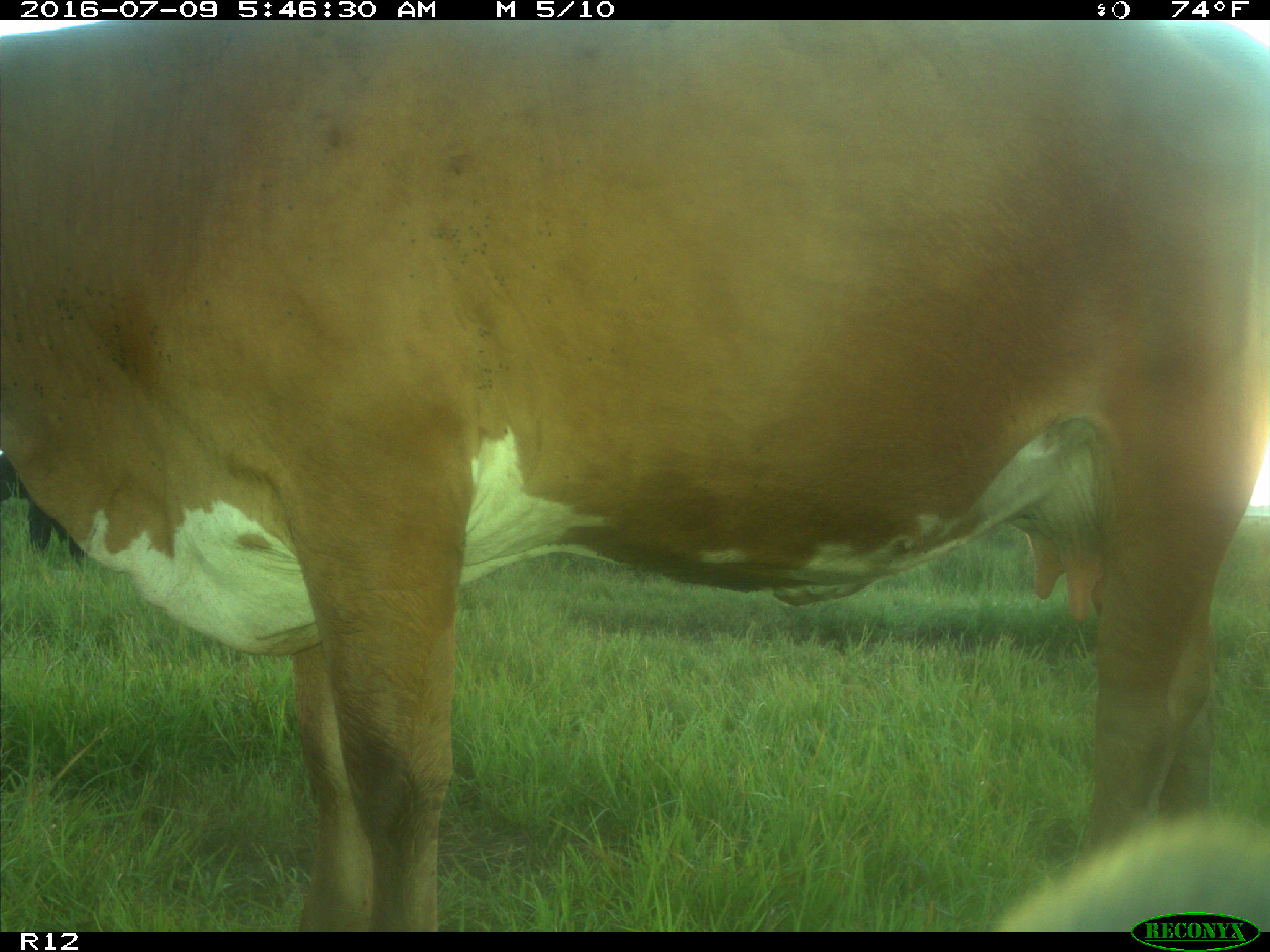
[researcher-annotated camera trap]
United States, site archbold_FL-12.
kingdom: Animalia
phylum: Chordata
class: Mammalia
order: Artiodactyla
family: Bovidae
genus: Bos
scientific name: Bos taurus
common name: domestic cow